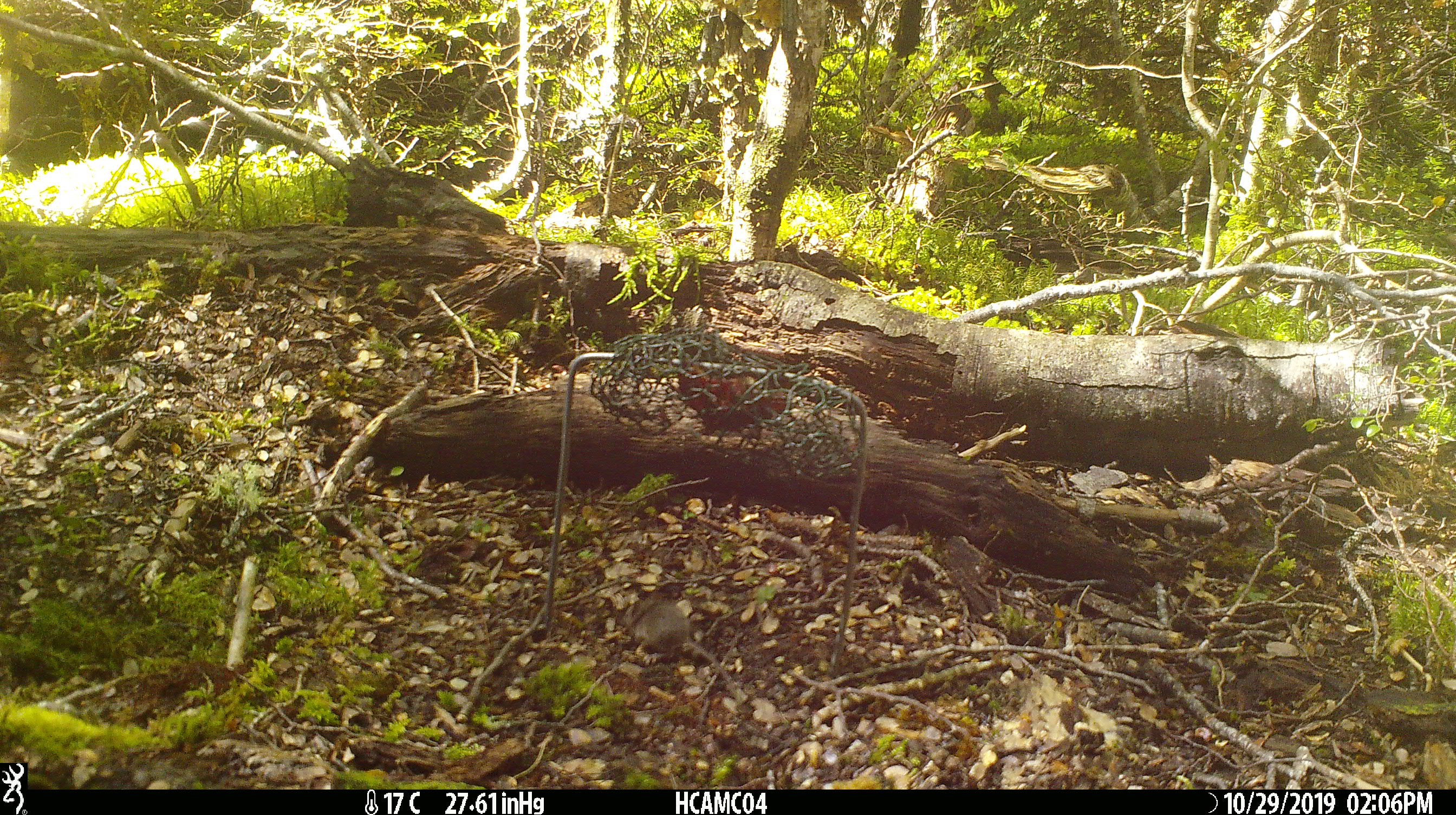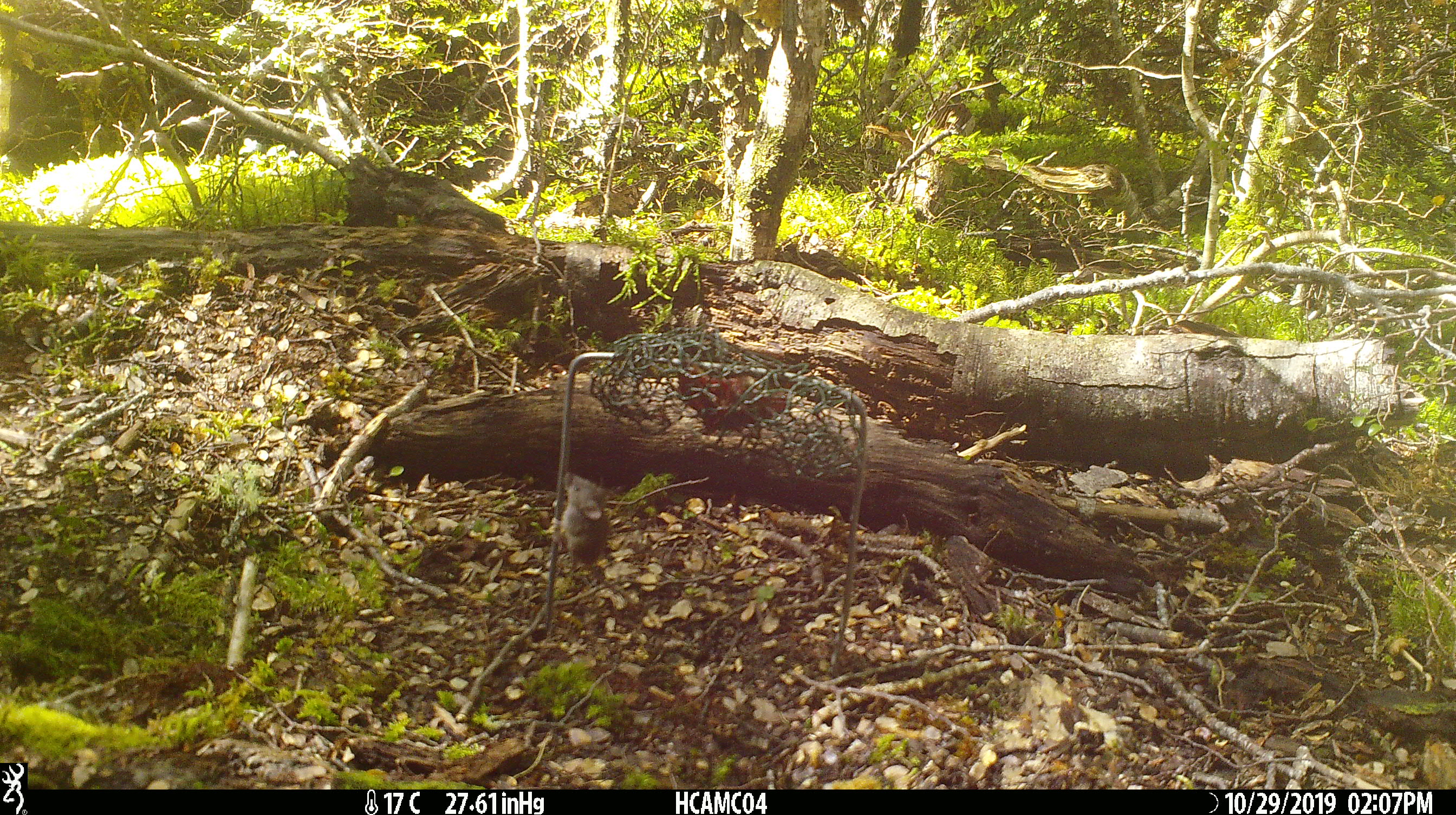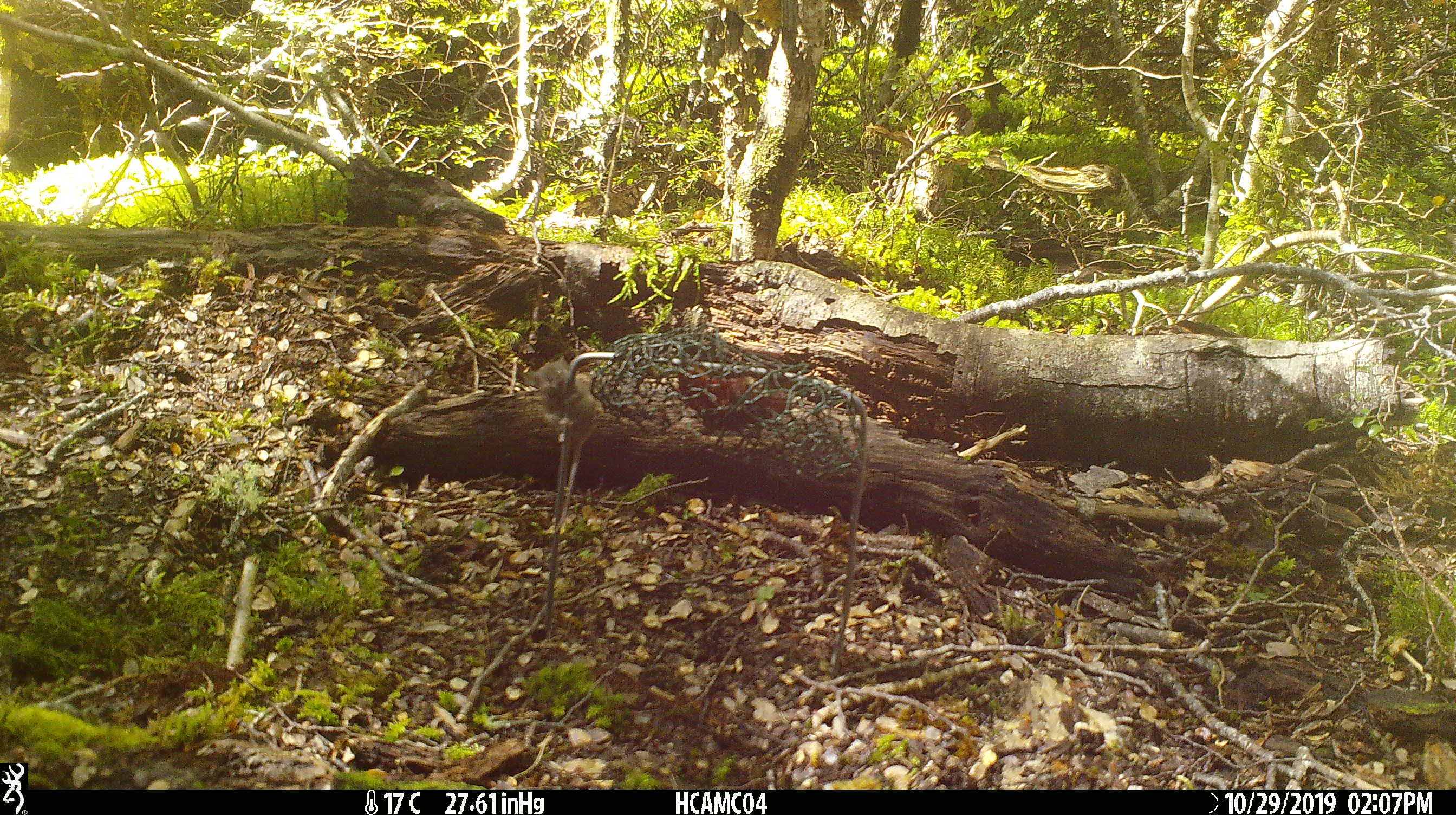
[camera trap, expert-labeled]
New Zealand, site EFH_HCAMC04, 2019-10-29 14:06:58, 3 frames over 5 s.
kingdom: Animalia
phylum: Chordata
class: Mammalia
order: Rodentia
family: Muridae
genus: Mus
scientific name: Mus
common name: mouse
Mouse (Mus).